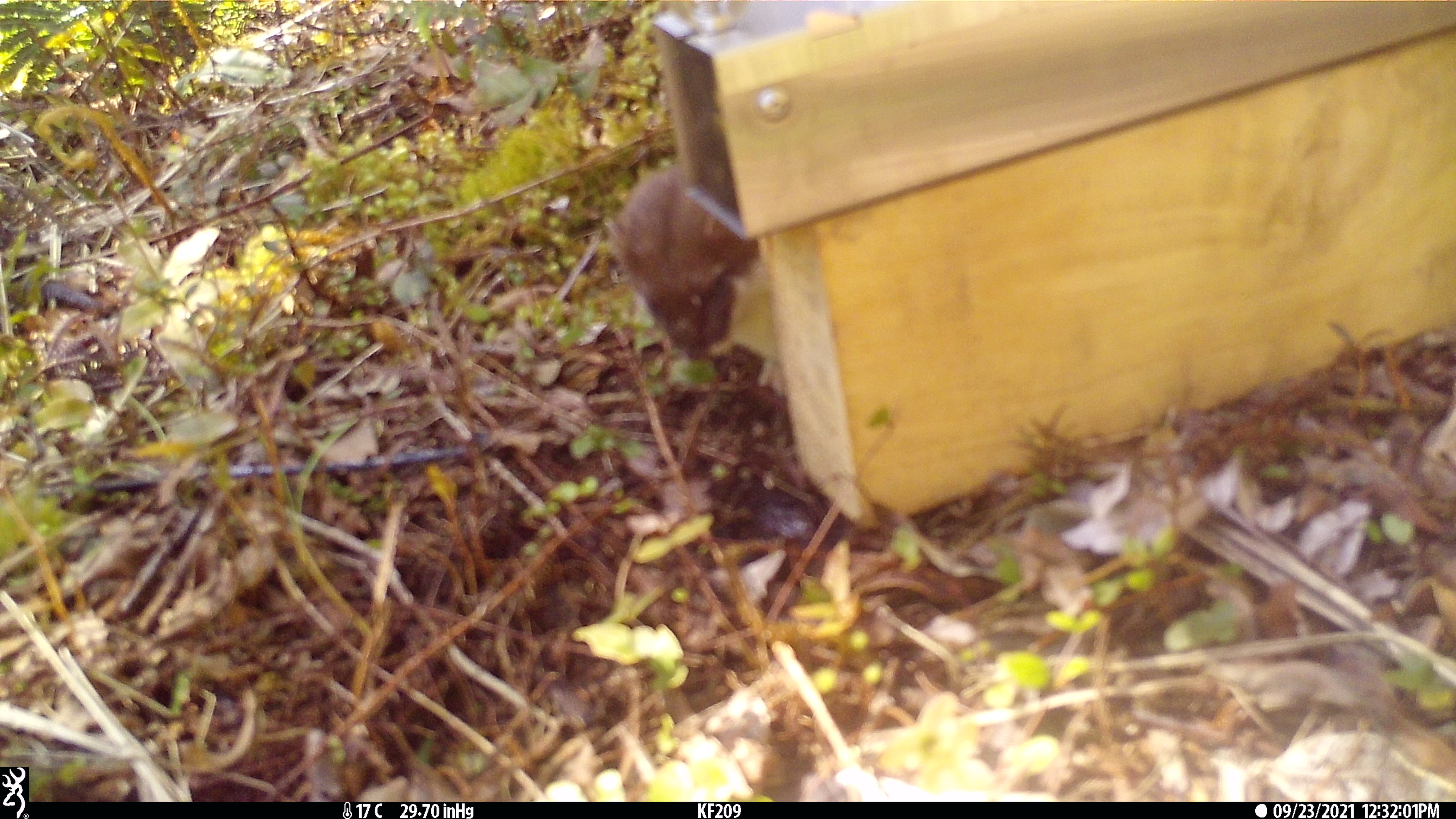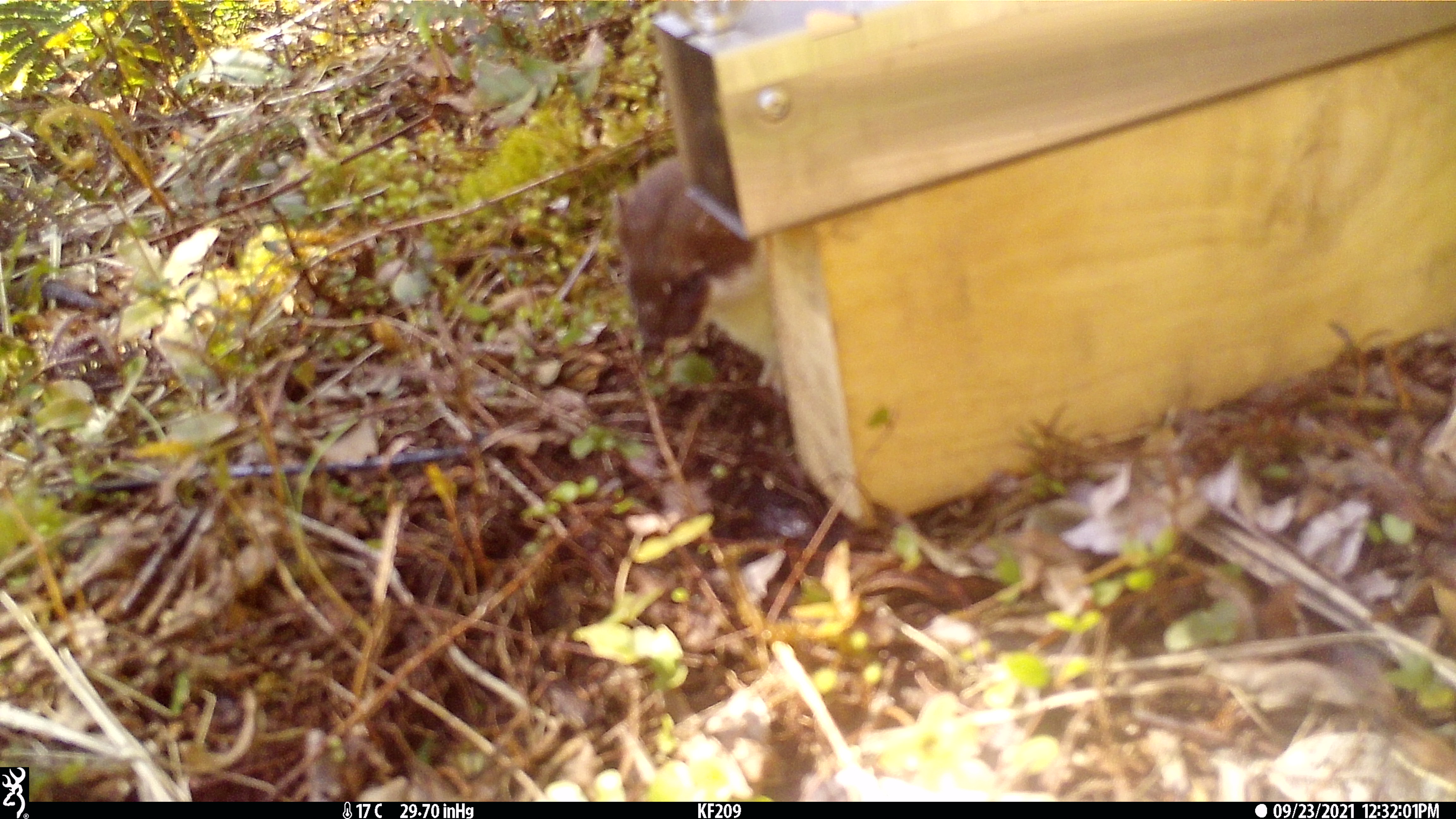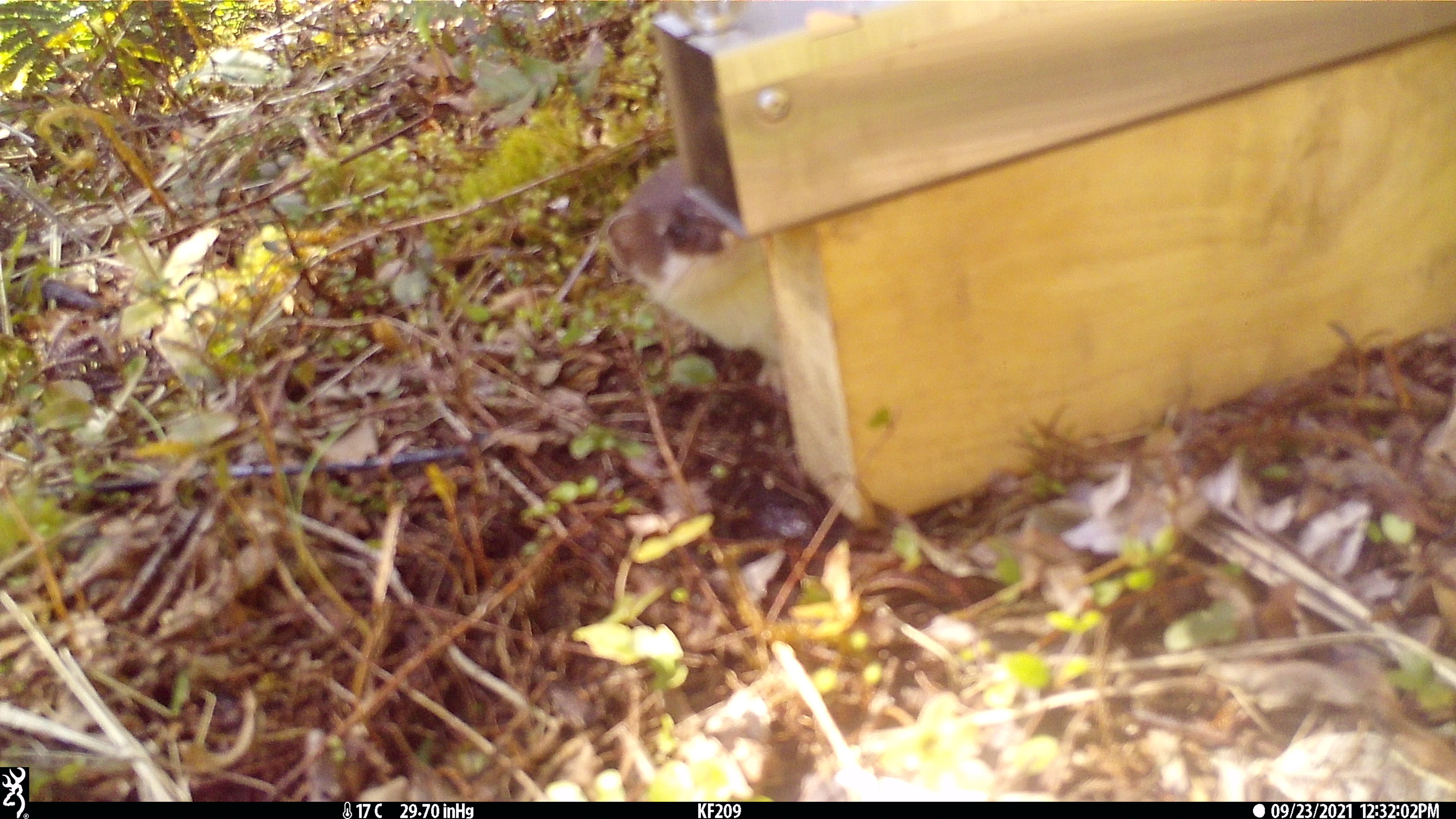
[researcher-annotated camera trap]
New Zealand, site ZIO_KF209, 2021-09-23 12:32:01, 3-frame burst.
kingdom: Animalia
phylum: Chordata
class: Mammalia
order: Carnivora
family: Mustelidae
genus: Mustela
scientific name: Mustela erminea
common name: stoat